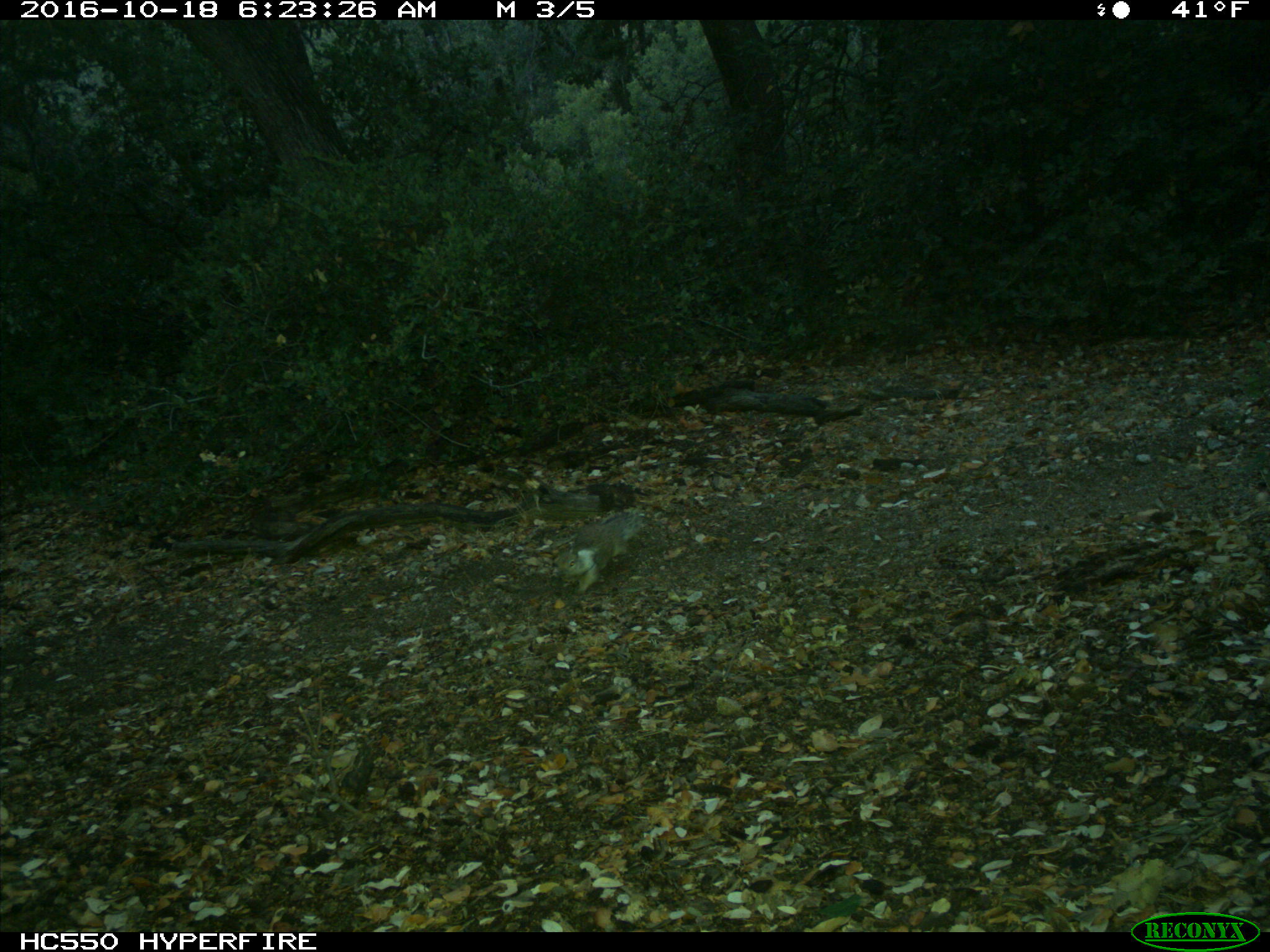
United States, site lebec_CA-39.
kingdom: Animalia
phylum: Chordata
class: Mammalia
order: Rodentia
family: Sciuridae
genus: Otospermophilus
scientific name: Otospermophilus beecheyi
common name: california ground squirrel